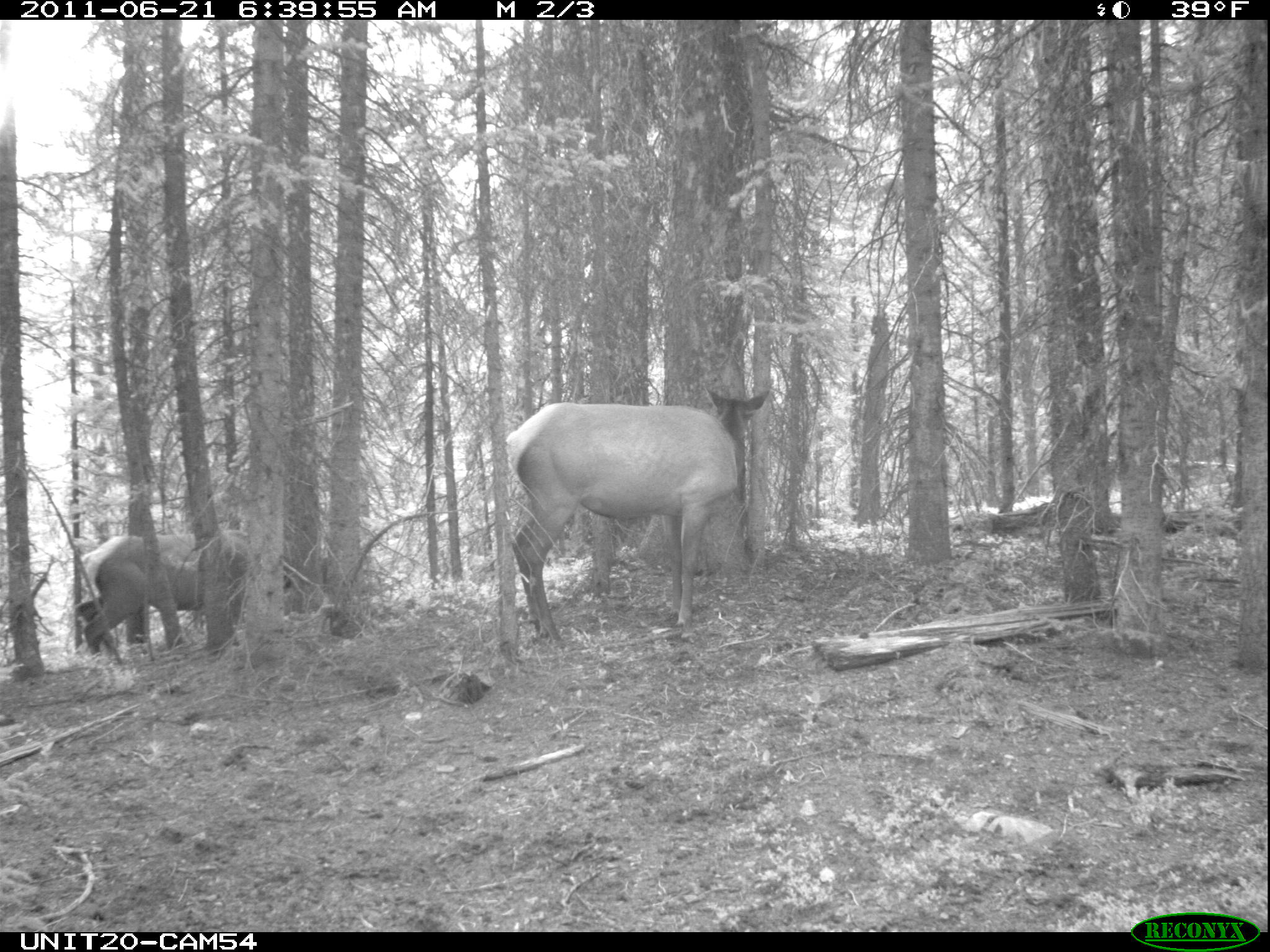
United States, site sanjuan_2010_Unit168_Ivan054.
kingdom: Animalia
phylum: Chordata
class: Mammalia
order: Artiodactyla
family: Cervidae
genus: Cervus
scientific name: Cervus elaphus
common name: red deer